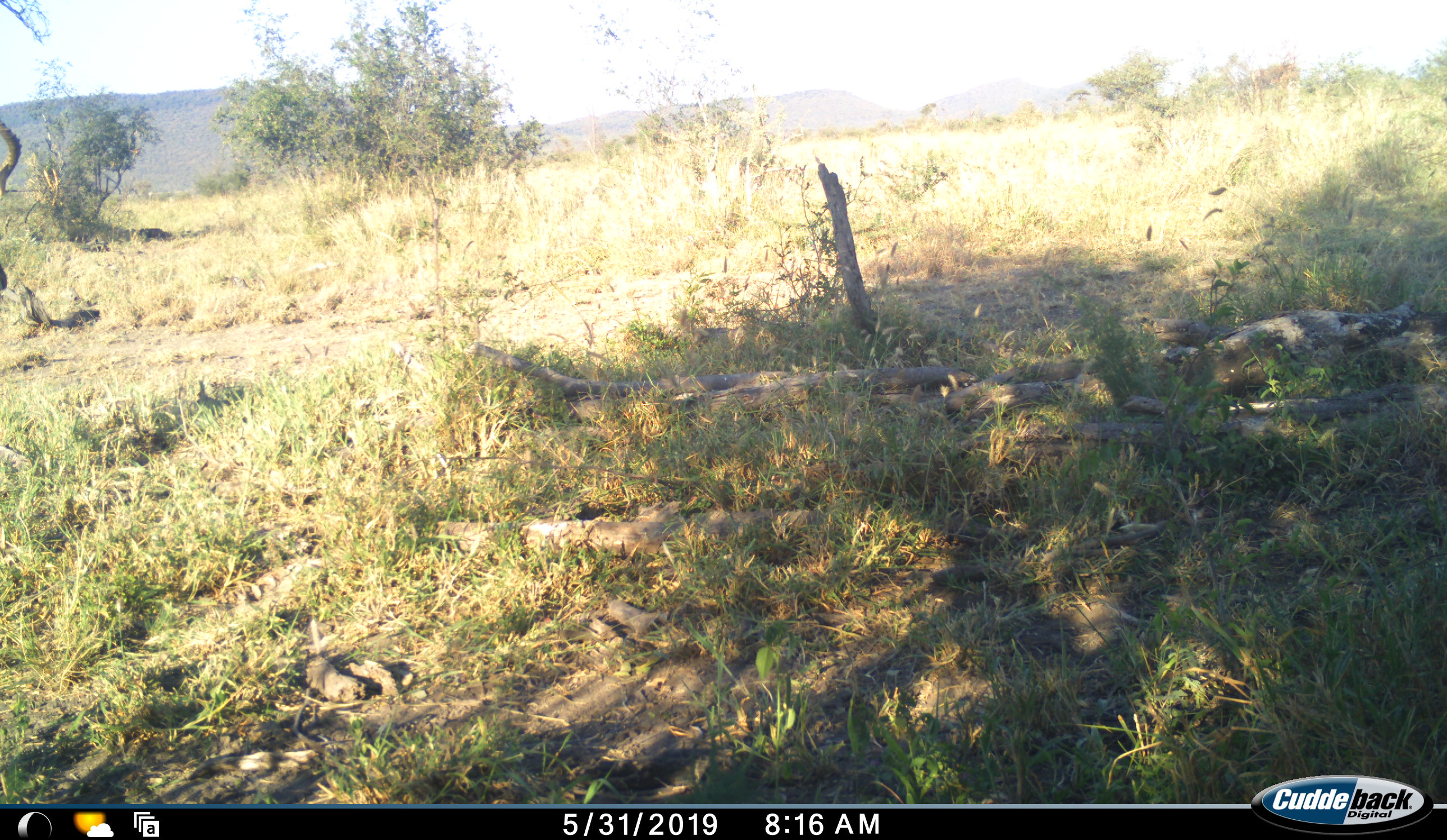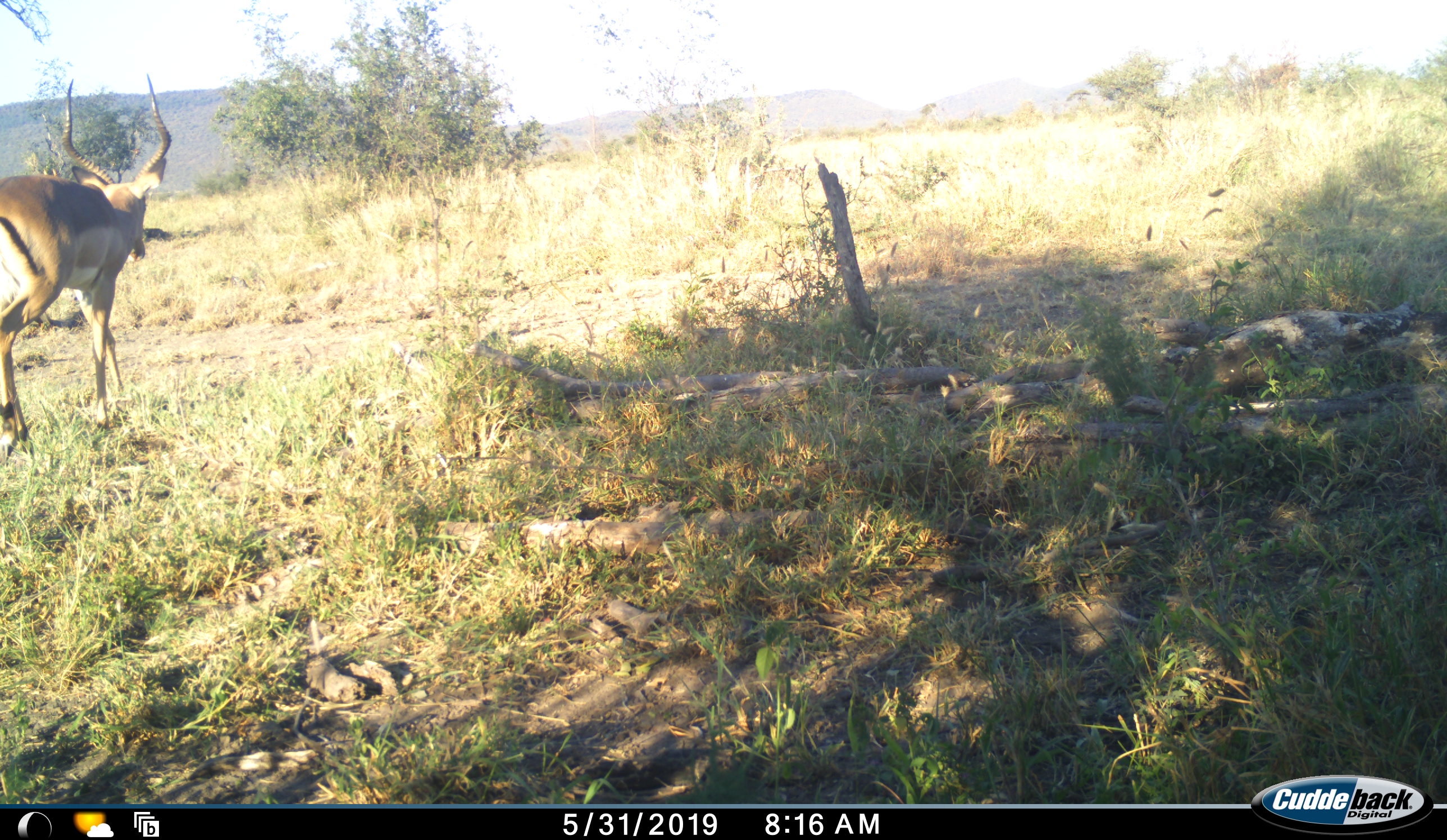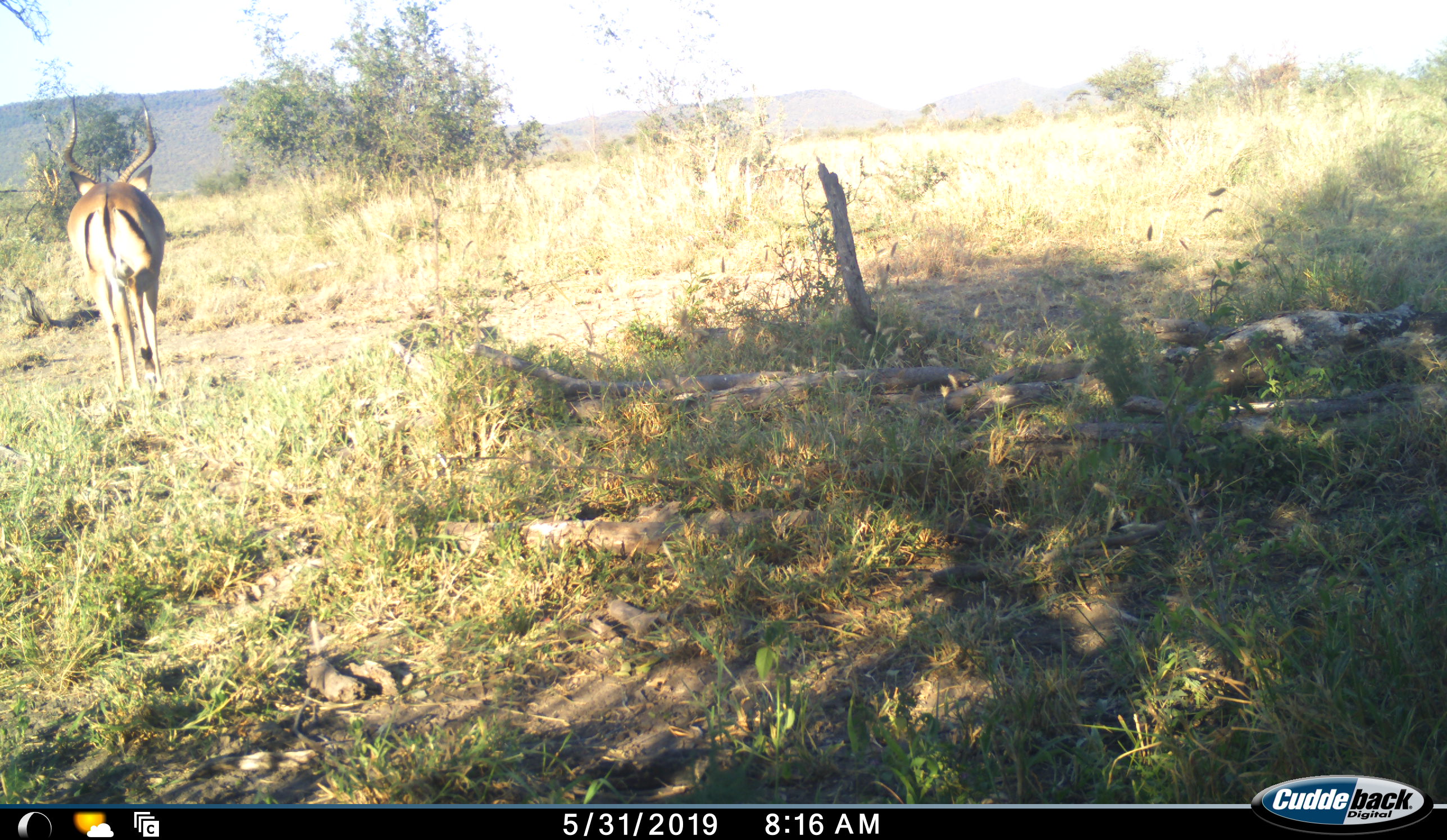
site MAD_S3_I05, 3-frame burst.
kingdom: Animalia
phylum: Chordata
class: Mammalia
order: Artiodactyla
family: Bovidae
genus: Aepyceros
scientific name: Aepyceros melampus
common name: impala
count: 1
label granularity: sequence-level